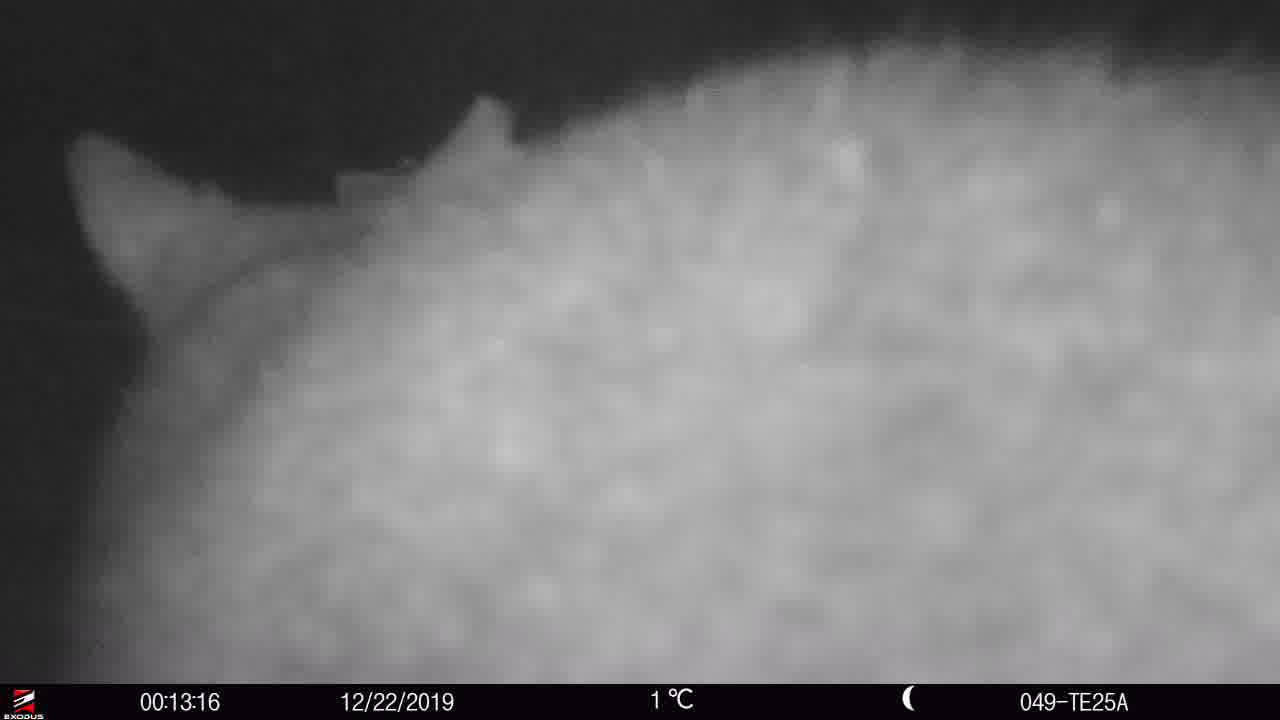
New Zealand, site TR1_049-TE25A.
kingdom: Animalia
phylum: Chordata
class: Mammalia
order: Diprotodontia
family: Phalangeridae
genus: Trichosurus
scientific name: Trichosurus vulpecula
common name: common brushtail possum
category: possum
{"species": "possum (common brushtail possum) (Trichosurus vulpecula)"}